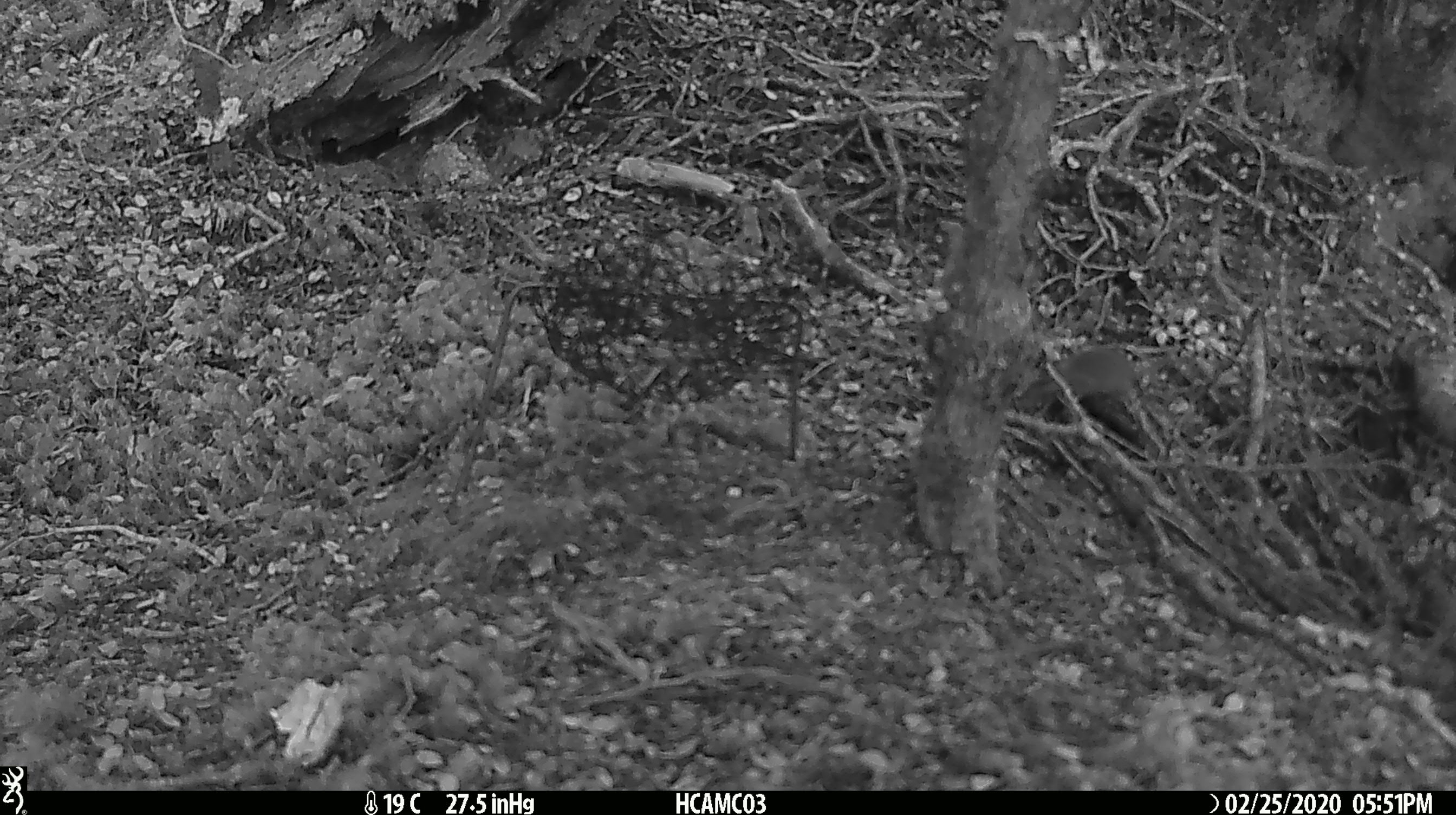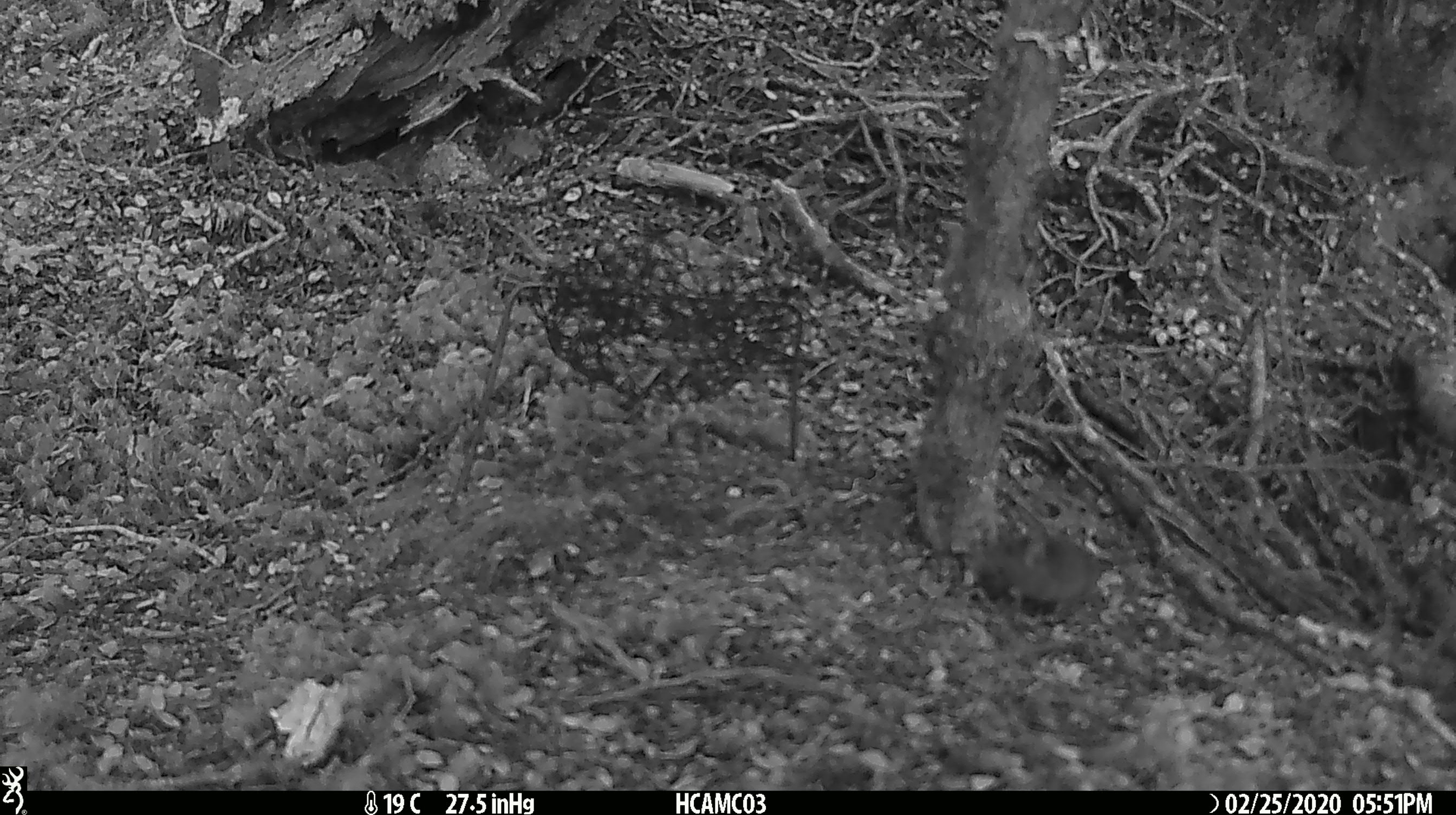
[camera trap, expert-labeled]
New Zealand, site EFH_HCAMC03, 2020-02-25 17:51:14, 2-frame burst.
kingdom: Animalia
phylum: Chordata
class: Mammalia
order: Rodentia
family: Muridae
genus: Mus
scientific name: Mus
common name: mouse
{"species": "mouse (Mus)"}